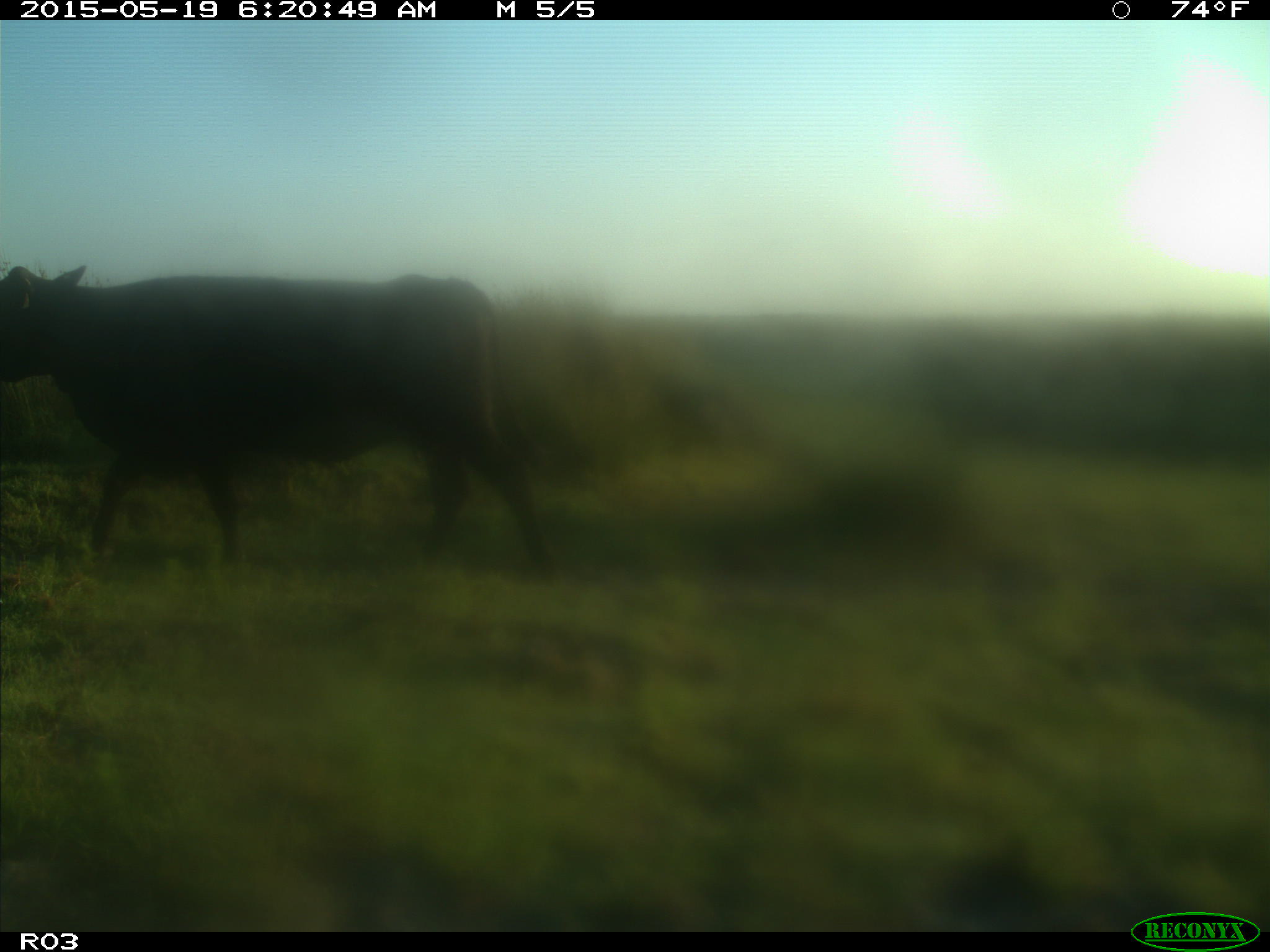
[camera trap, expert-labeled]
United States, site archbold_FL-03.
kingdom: Animalia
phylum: Chordata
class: Mammalia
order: Artiodactyla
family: Bovidae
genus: Bos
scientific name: Bos taurus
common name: domestic cow